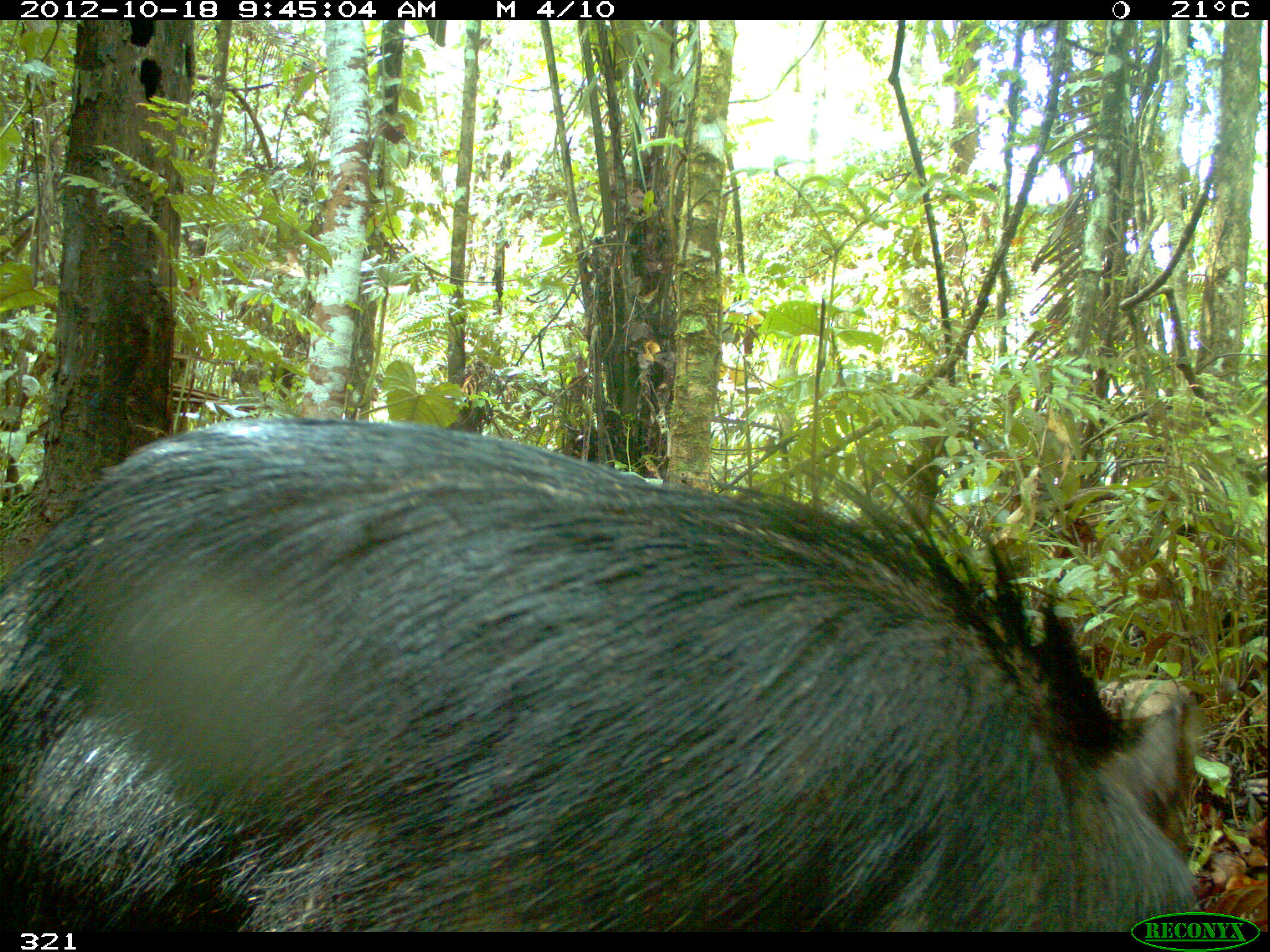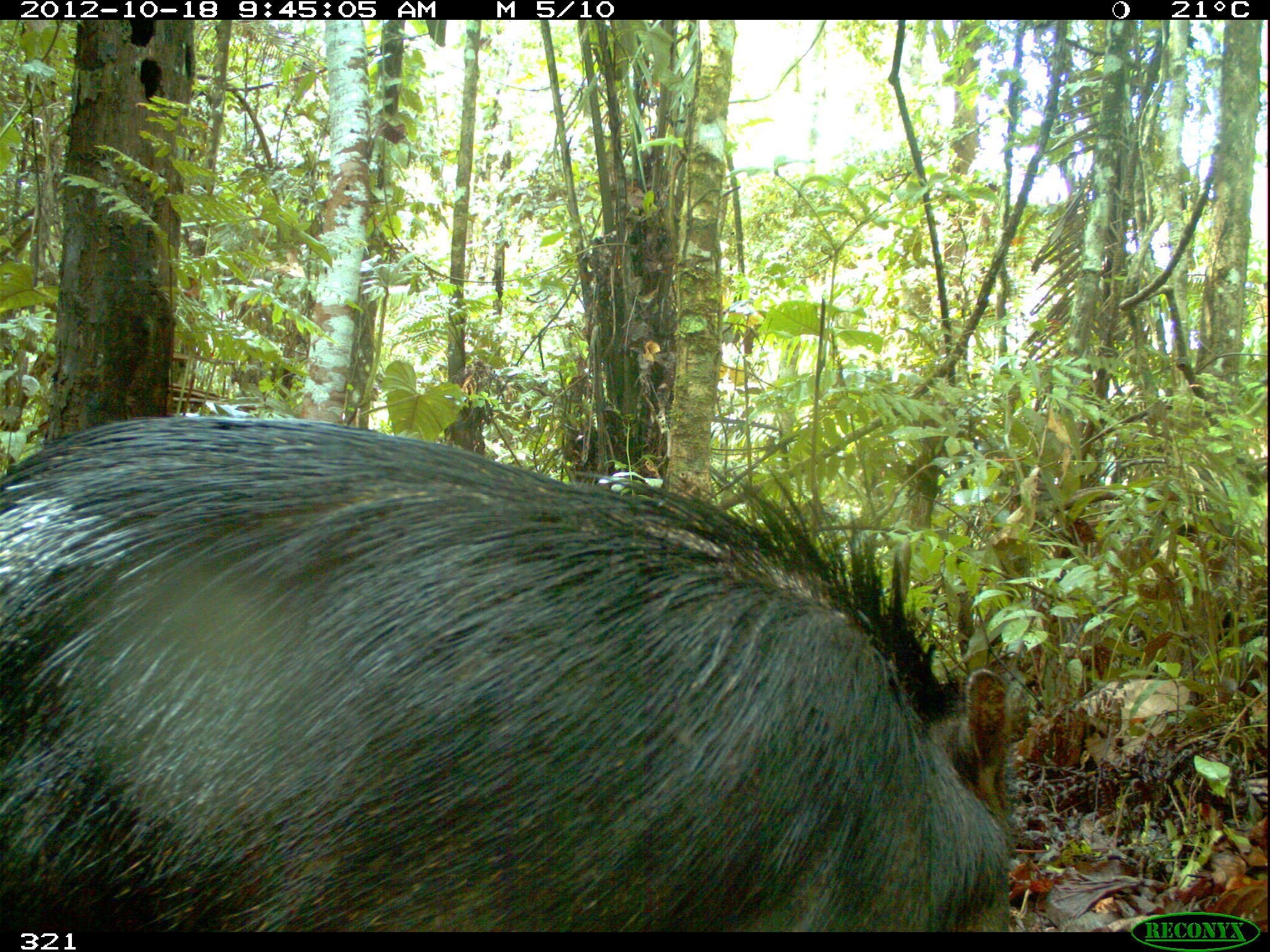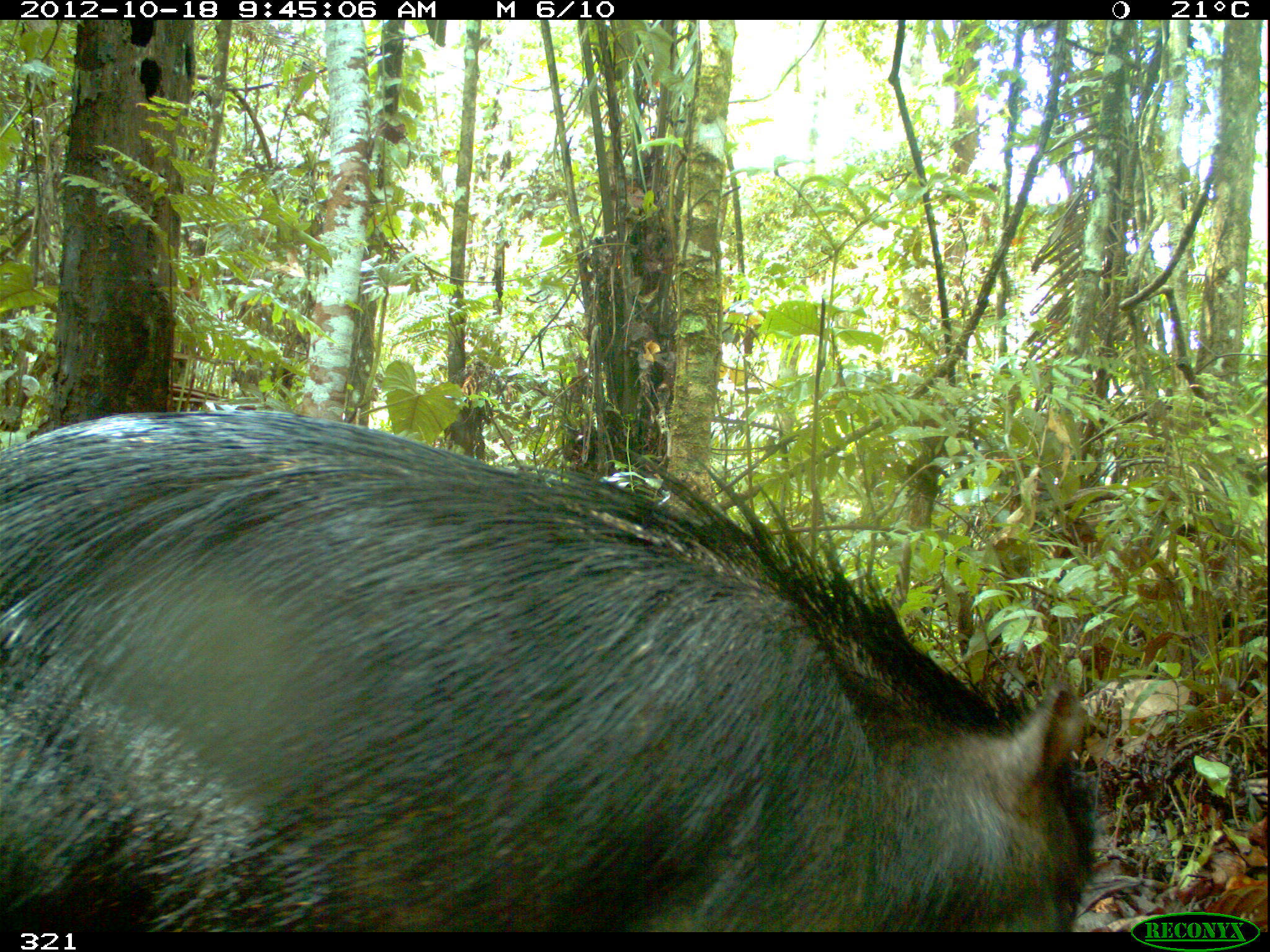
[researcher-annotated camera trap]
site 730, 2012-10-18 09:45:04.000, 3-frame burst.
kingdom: Animalia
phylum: Chordata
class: Mammalia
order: Artiodactyla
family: Tayassuidae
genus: Tayassu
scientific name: Tayassu pecari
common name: white-lipped peccary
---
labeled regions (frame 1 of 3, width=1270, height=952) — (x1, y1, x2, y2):
tayassu pecari: (0, 411, 1204, 933)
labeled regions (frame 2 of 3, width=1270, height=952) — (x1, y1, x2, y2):
tayassu pecari: (0, 412, 1015, 932)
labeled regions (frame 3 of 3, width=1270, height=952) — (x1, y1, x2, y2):
tayassu pecari: (0, 407, 1096, 931)